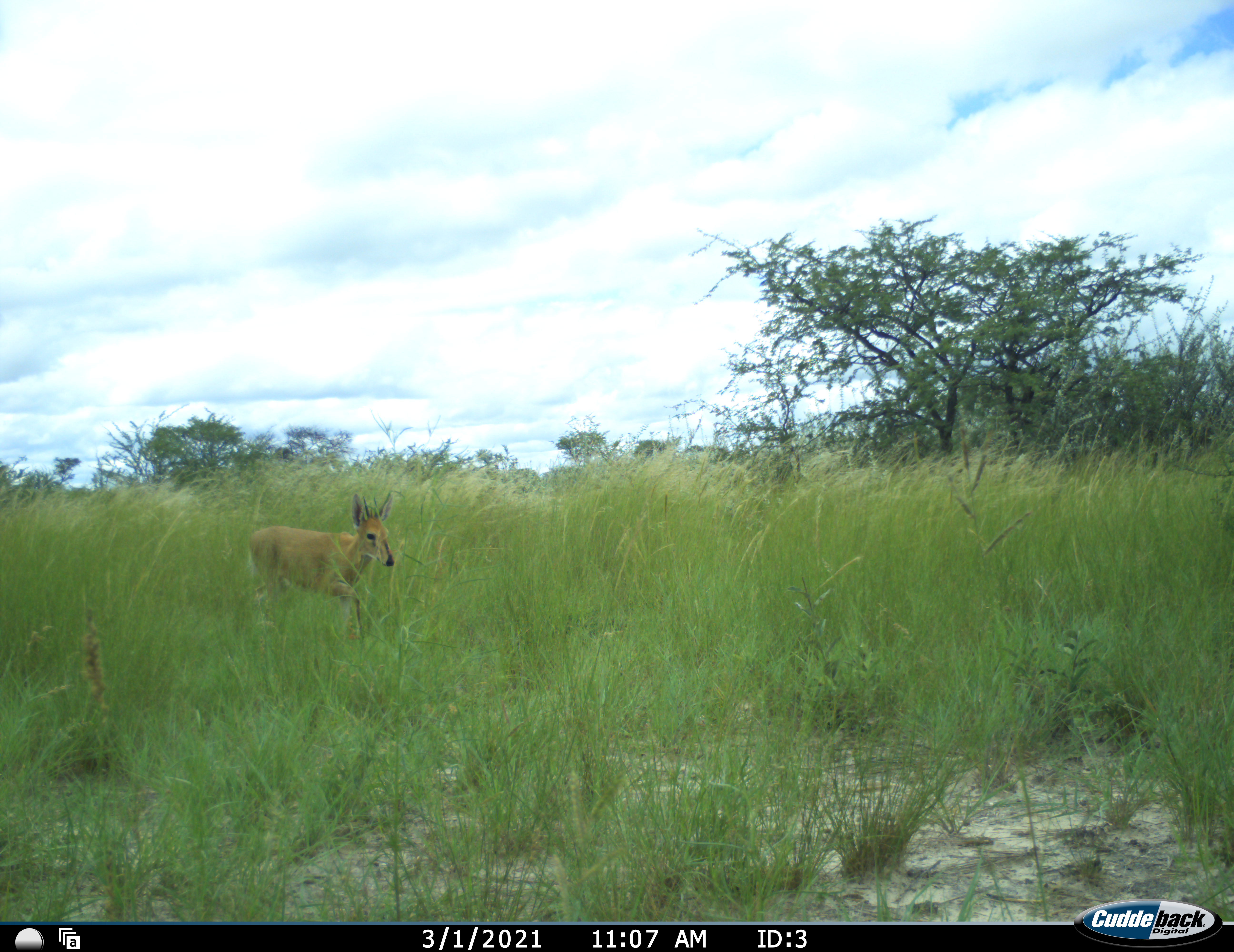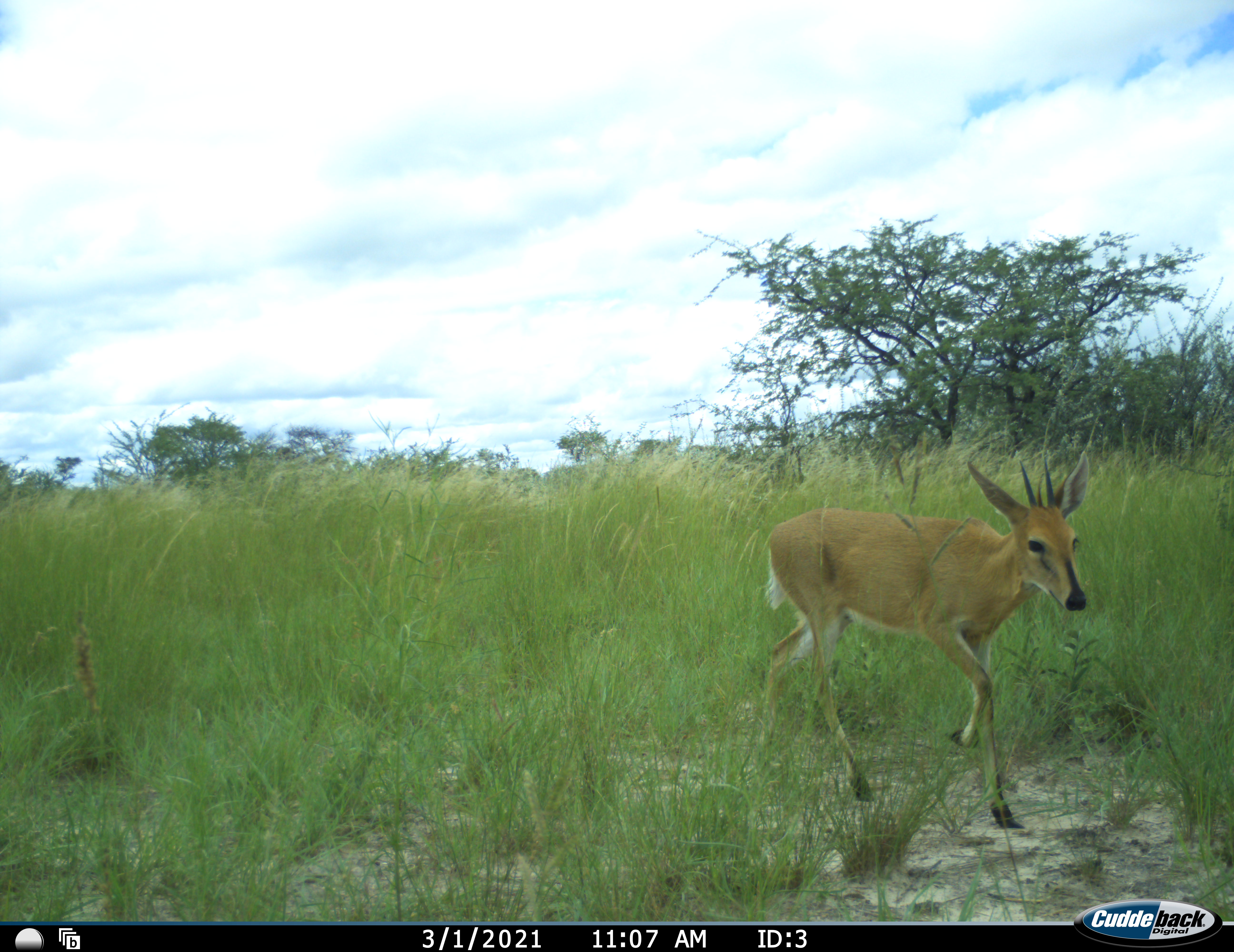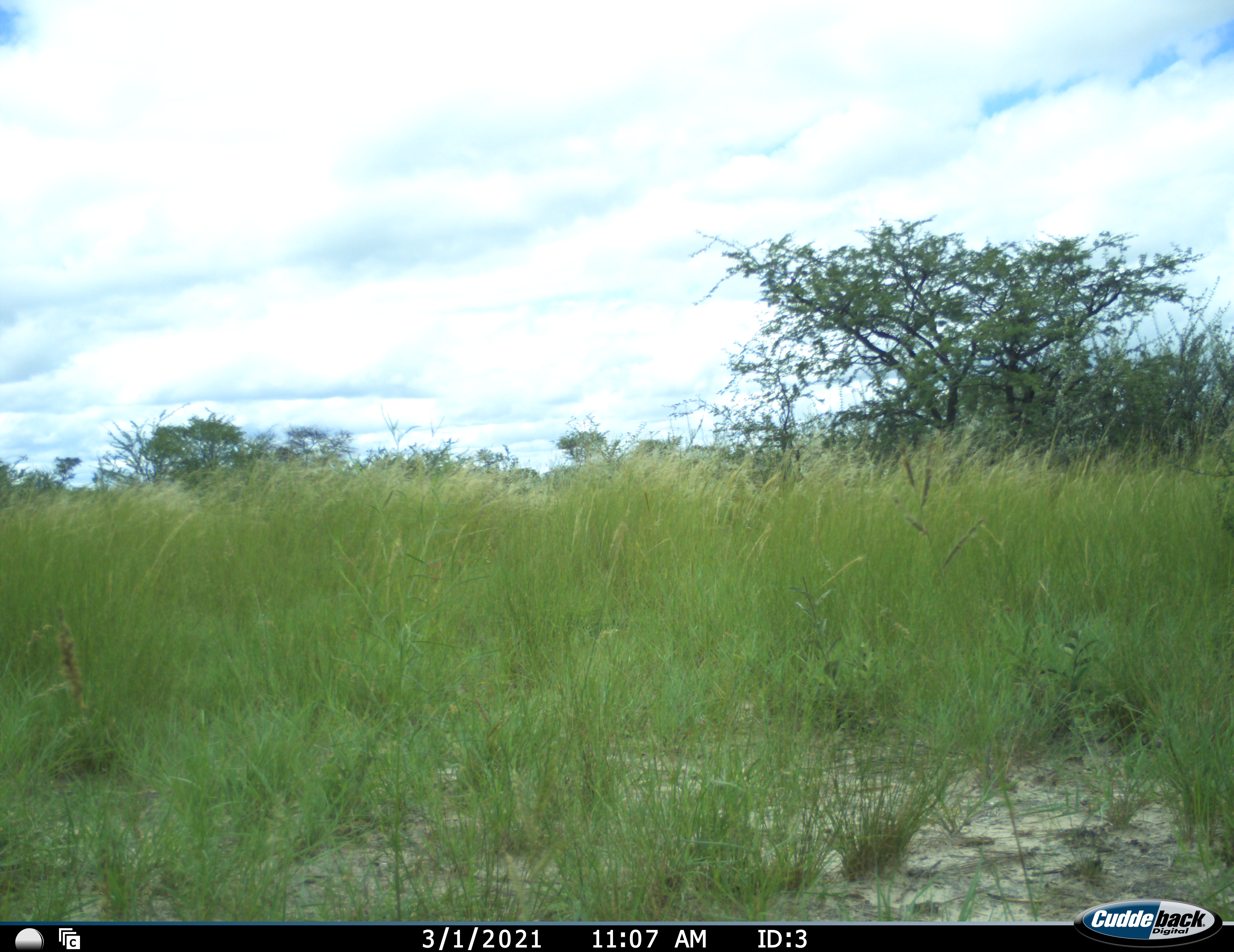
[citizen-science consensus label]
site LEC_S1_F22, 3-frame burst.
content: unidentified animal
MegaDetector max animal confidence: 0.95